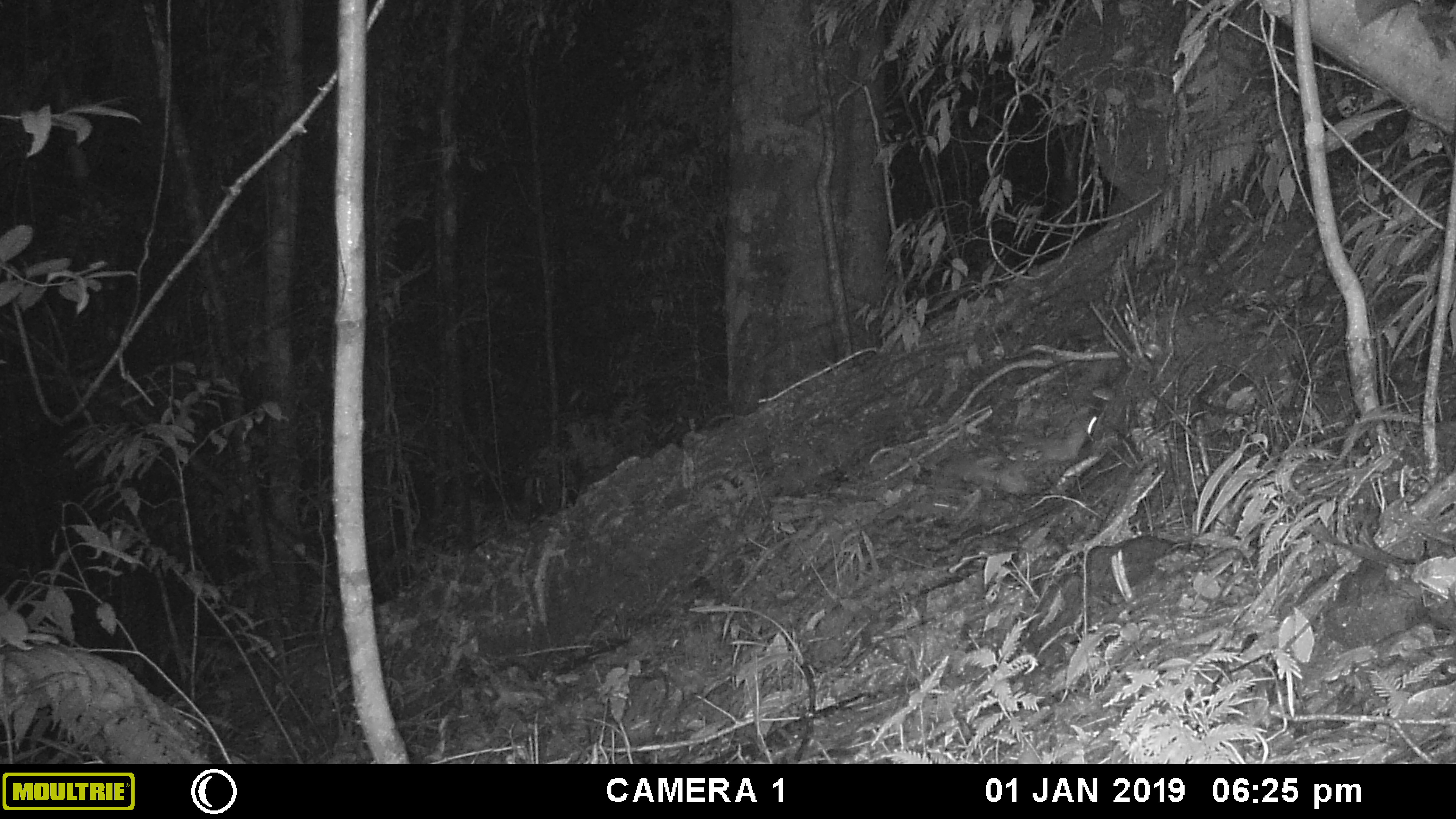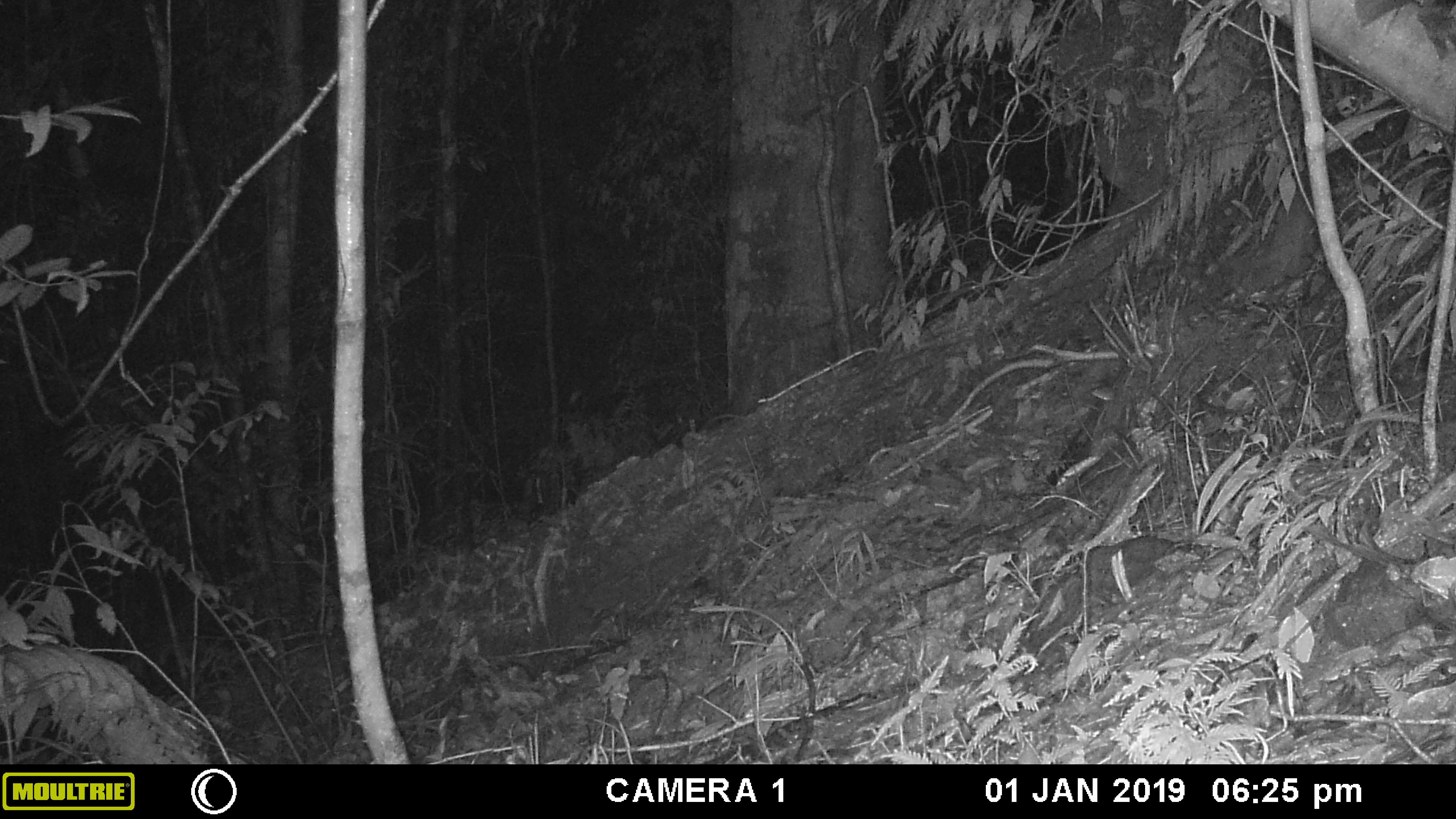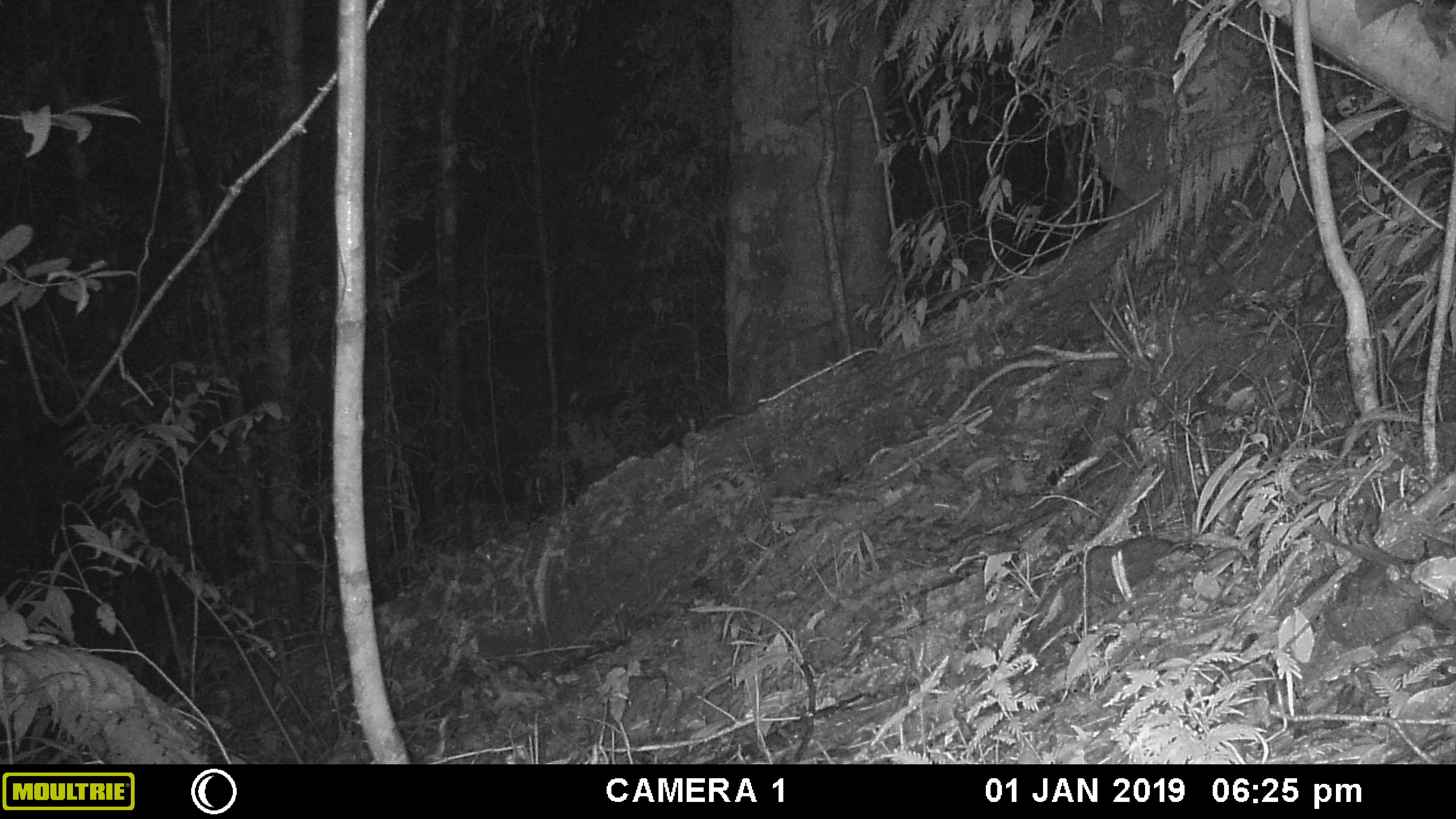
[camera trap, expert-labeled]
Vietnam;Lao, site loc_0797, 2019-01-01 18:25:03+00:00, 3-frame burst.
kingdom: Animalia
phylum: Chordata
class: Mammalia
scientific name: Mammalia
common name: mammal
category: unidentified small mammal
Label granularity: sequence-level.